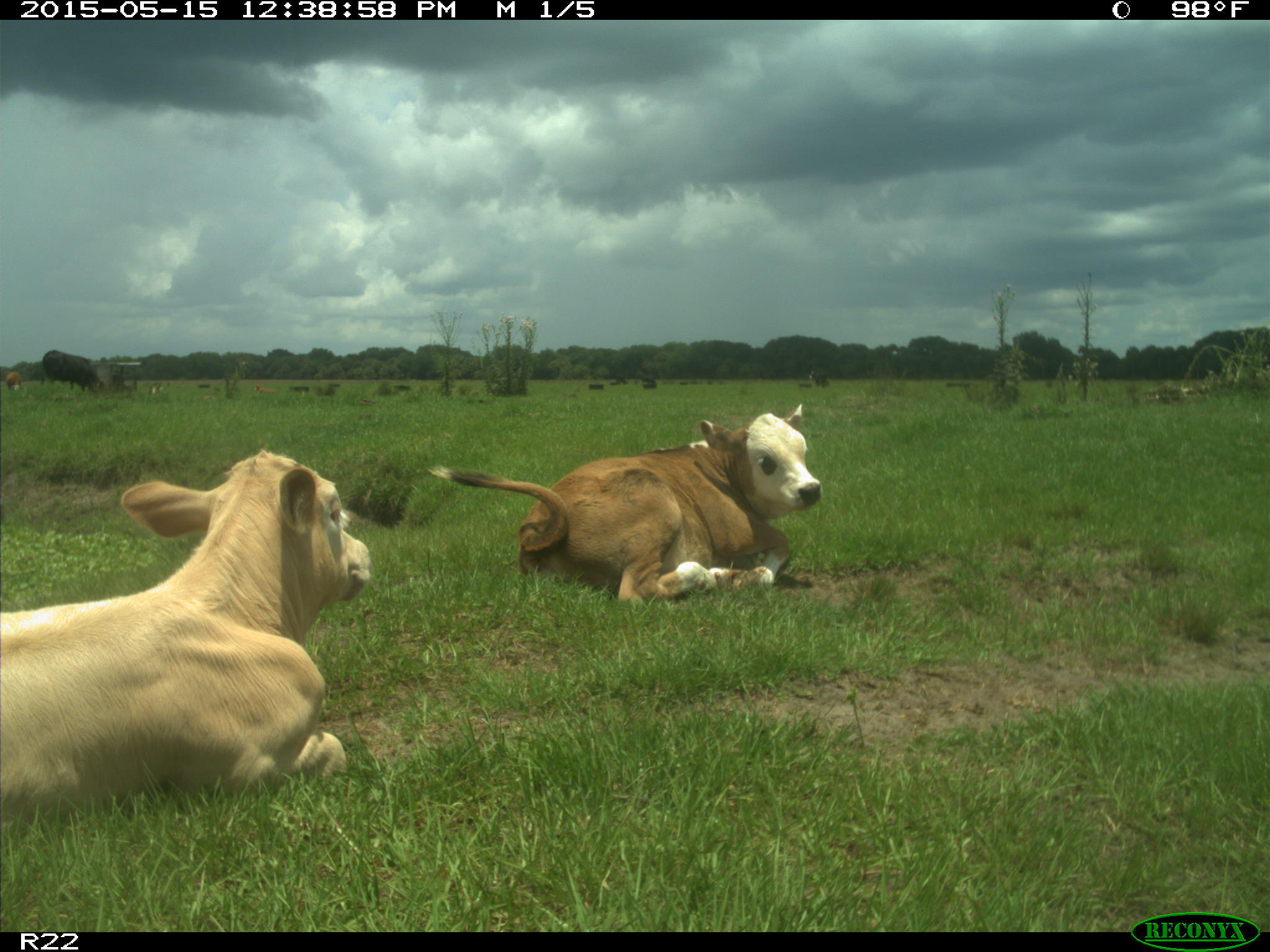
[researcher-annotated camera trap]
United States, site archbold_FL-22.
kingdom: Animalia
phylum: Chordata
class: Mammalia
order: Artiodactyla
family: Bovidae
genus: Bos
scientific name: Bos taurus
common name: domestic cow